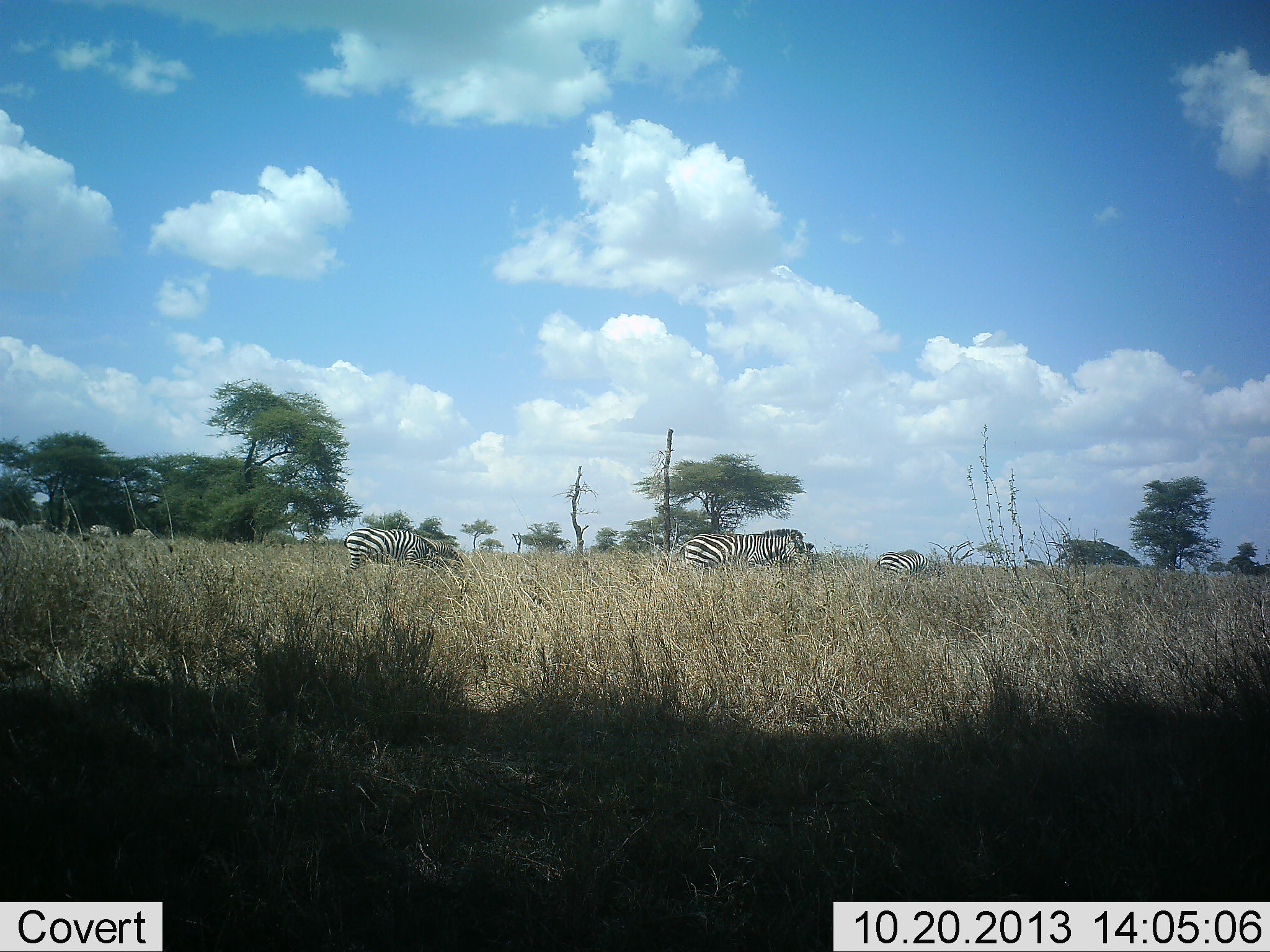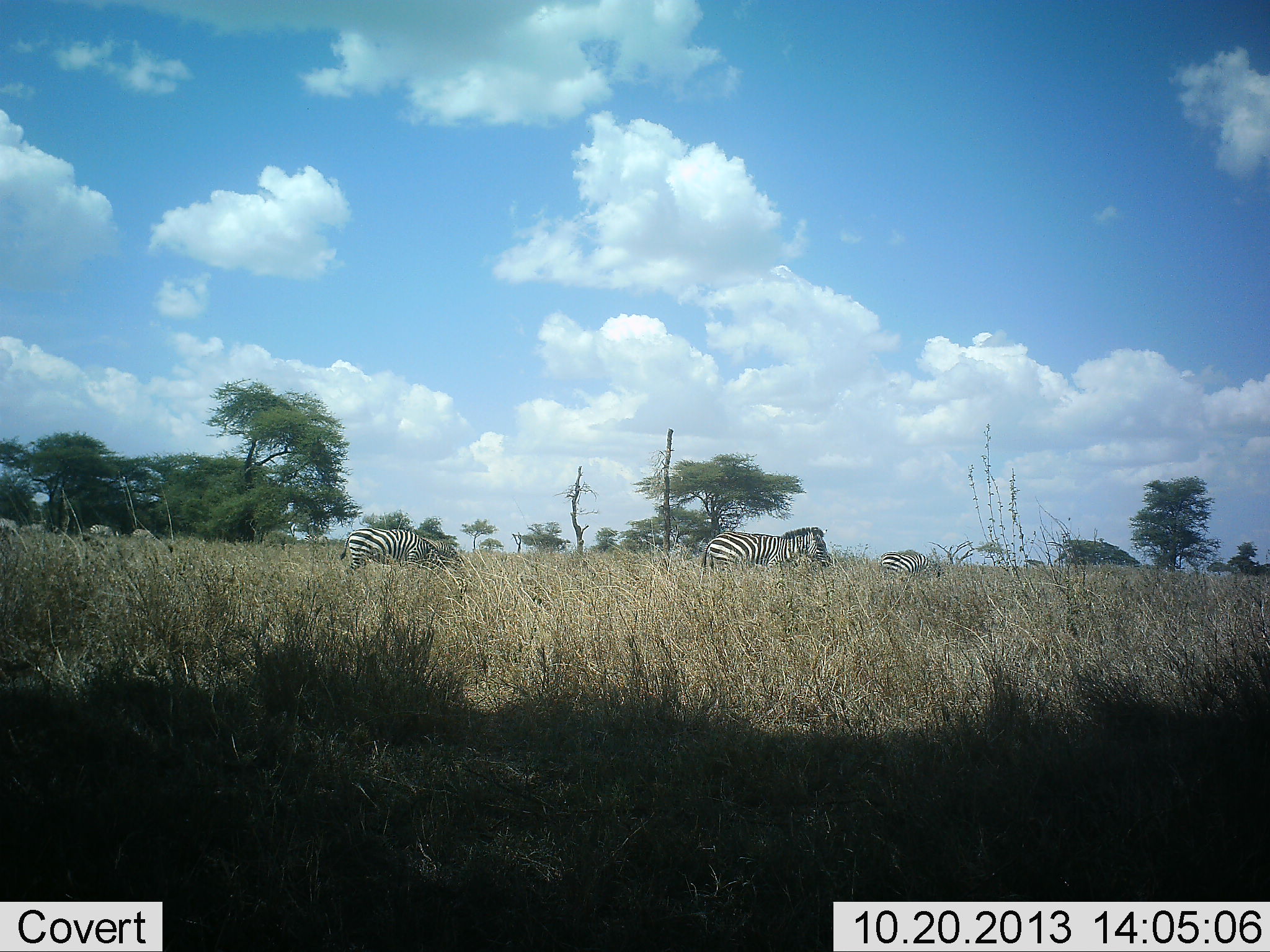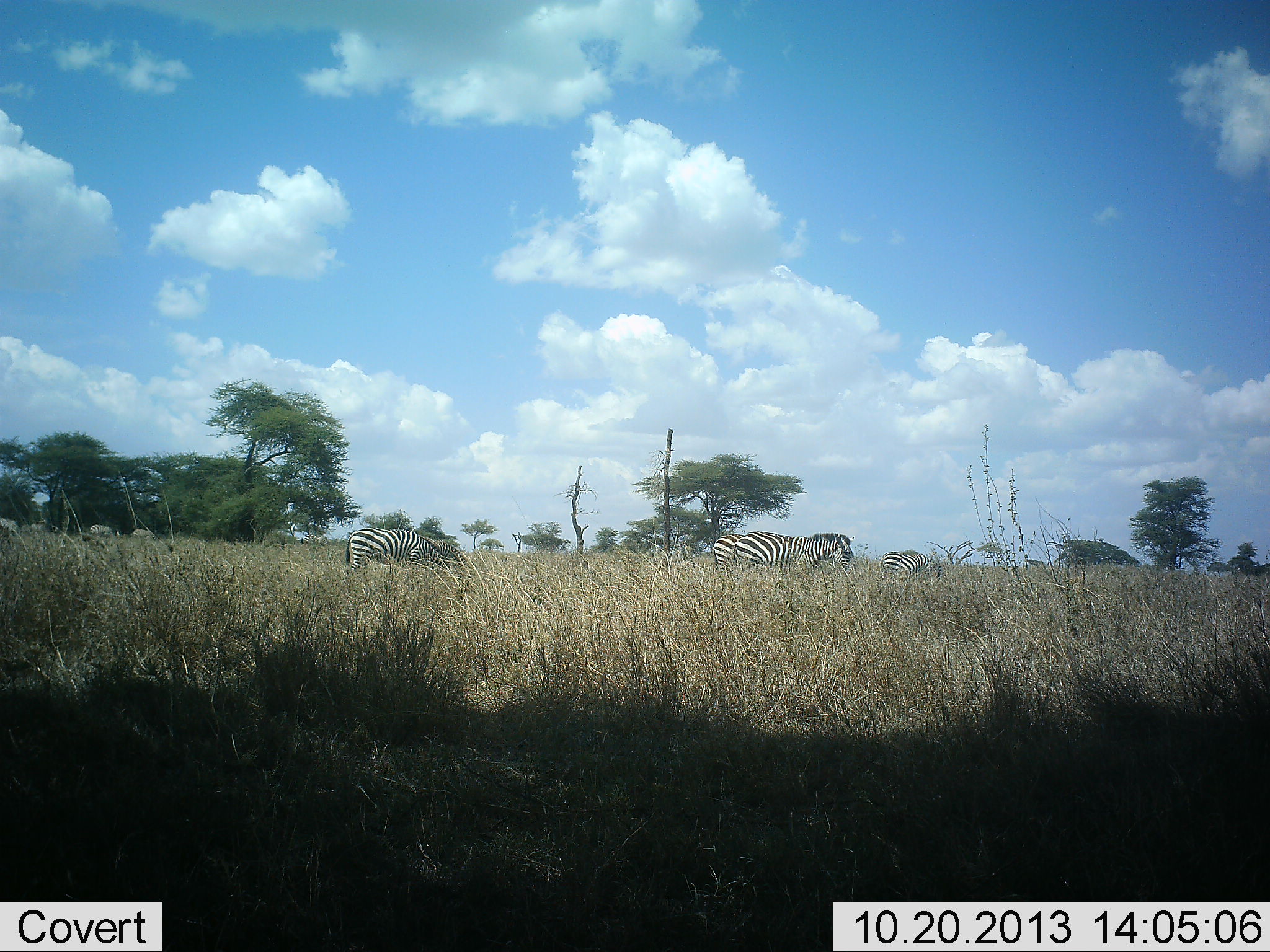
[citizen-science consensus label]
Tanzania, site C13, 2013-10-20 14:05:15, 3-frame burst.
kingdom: Animalia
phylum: Chordata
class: Mammalia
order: Perissodactyla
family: Equidae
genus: Equus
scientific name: Equus quagga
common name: plains zebra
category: zebra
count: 3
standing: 44%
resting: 0%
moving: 69%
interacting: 0%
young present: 0%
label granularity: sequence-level